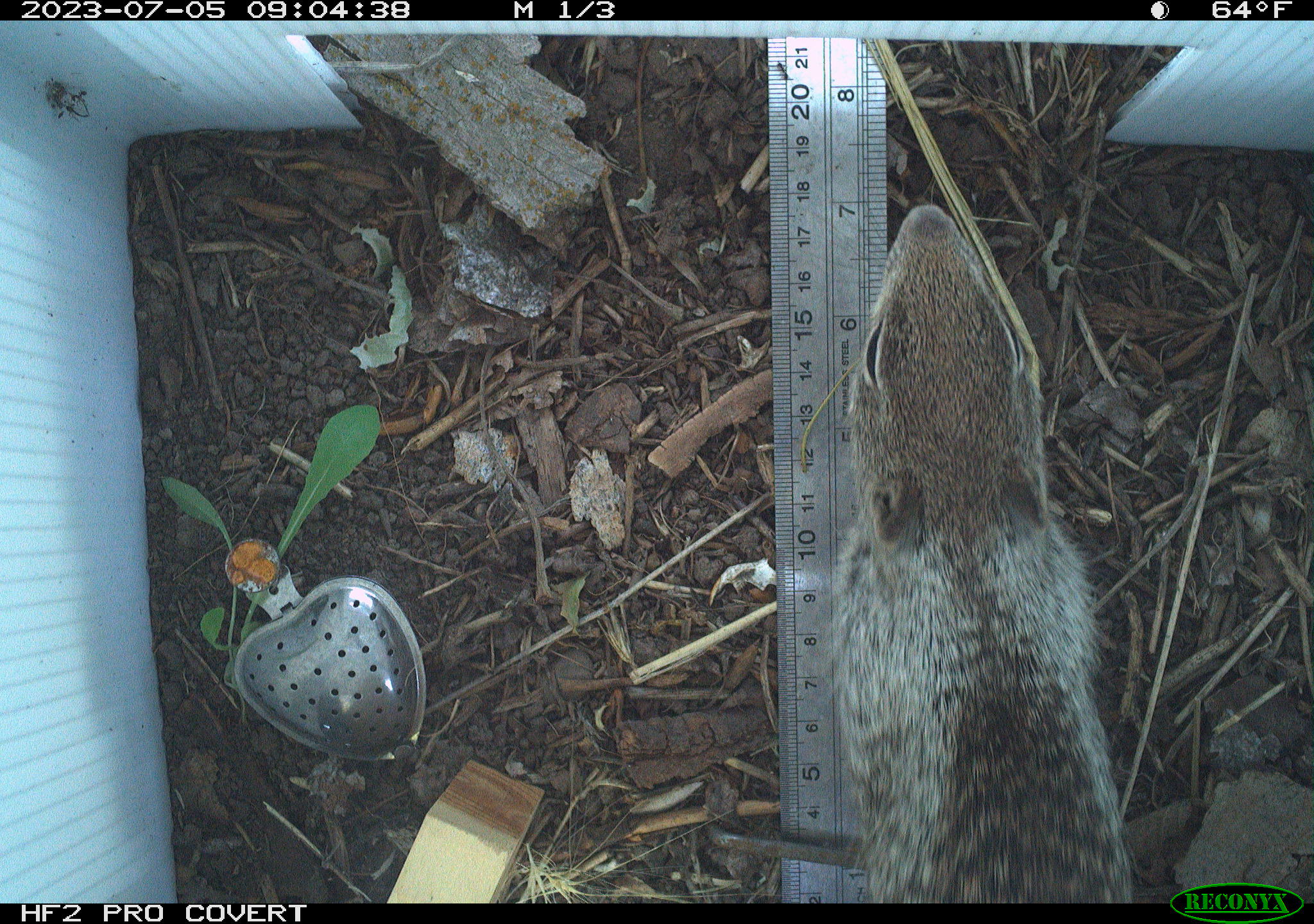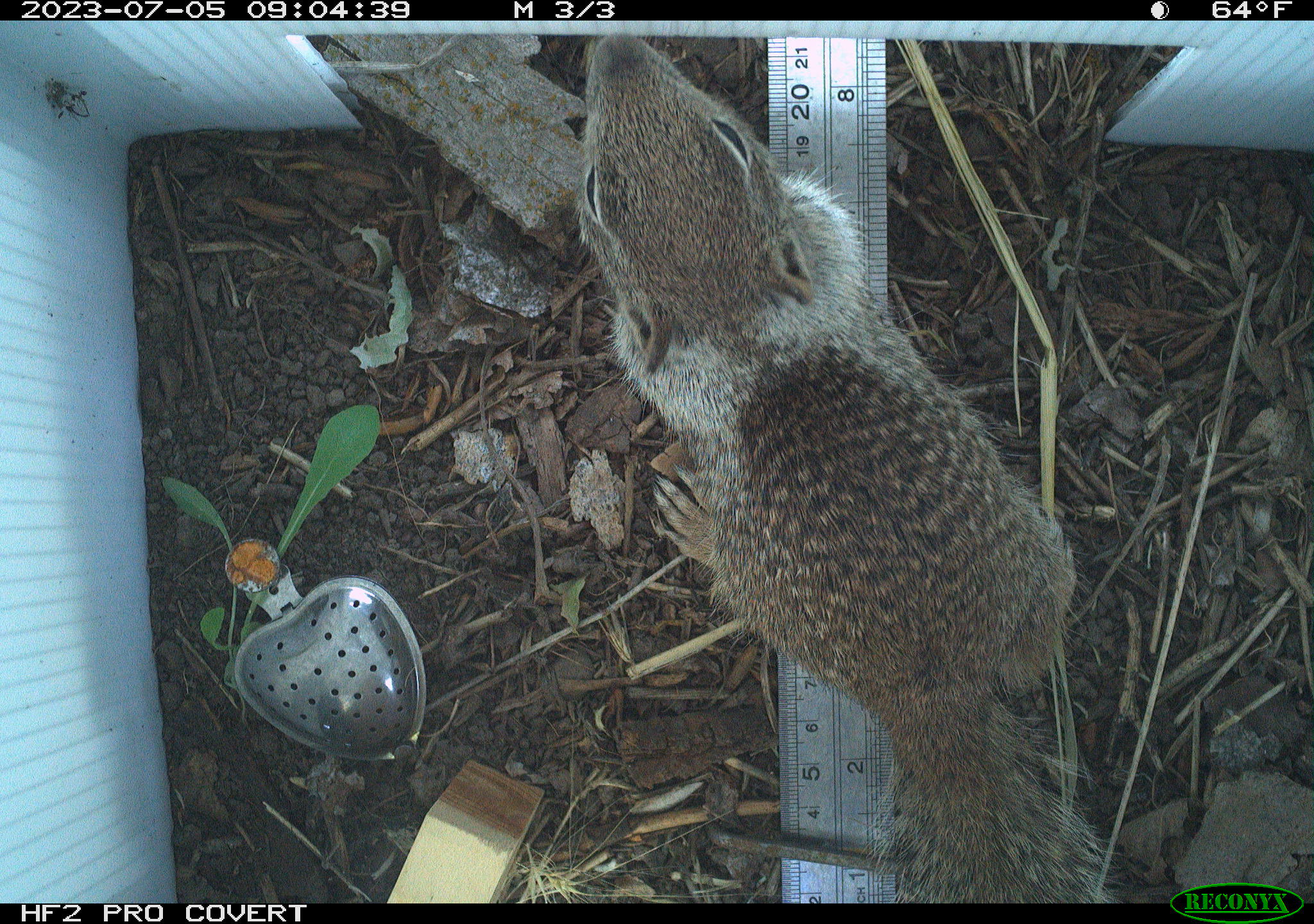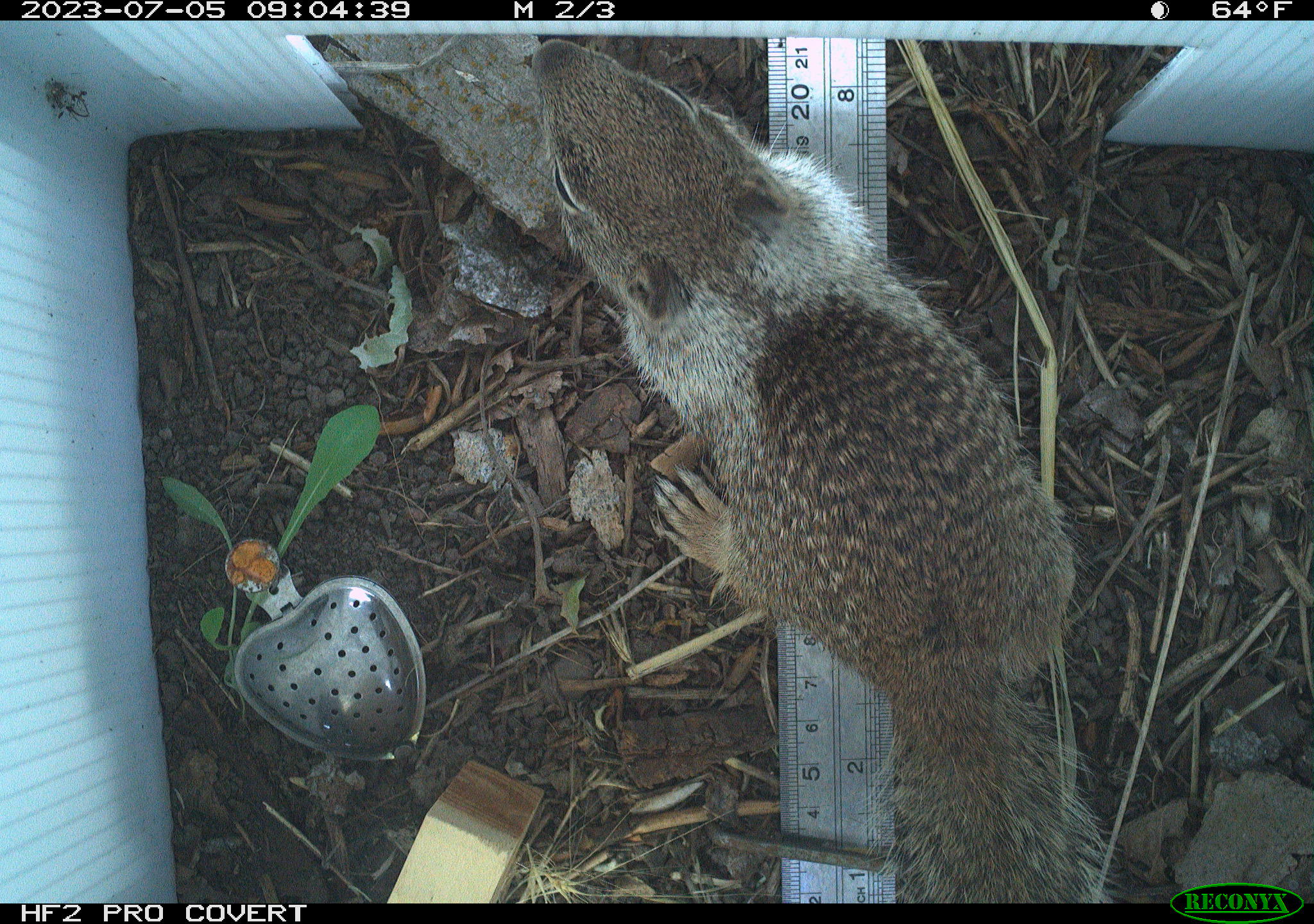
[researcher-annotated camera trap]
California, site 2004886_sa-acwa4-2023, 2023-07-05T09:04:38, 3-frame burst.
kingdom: Animalia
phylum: Chordata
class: Mammalia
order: Rodentia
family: Sciuridae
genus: Otospermophilus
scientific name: Otospermophilus beecheyi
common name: california ground squirrel